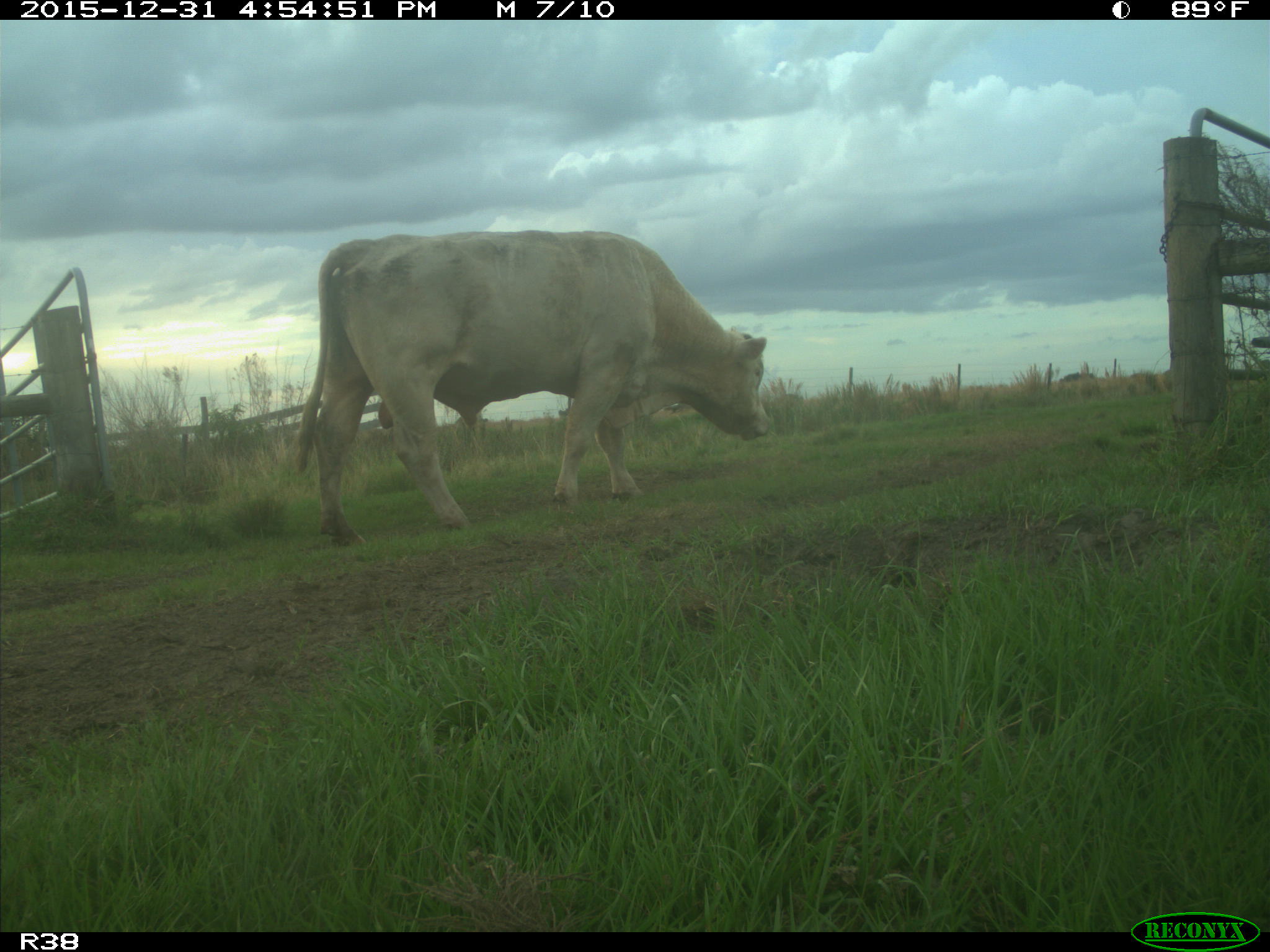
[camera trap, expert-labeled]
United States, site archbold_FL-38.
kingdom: Animalia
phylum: Chordata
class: Mammalia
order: Artiodactyla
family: Bovidae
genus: Bos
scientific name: Bos taurus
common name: domestic cow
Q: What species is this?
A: Bos taurus (domestic cow).